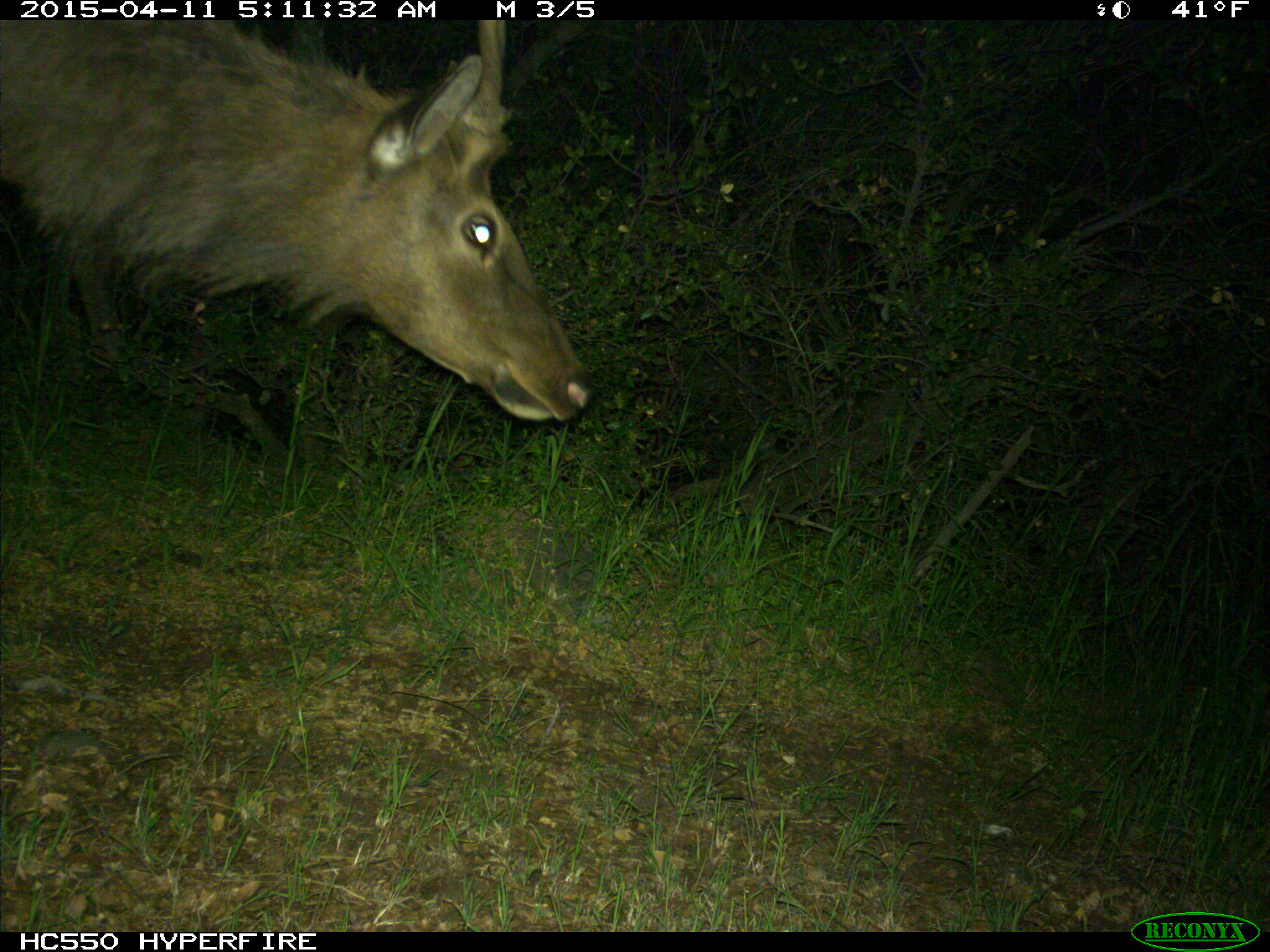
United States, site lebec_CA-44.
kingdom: Animalia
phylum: Chordata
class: Mammalia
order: Artiodactyla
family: Cervidae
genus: Cervus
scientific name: Cervus canadensis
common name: elk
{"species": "Cervus canadensis (elk)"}